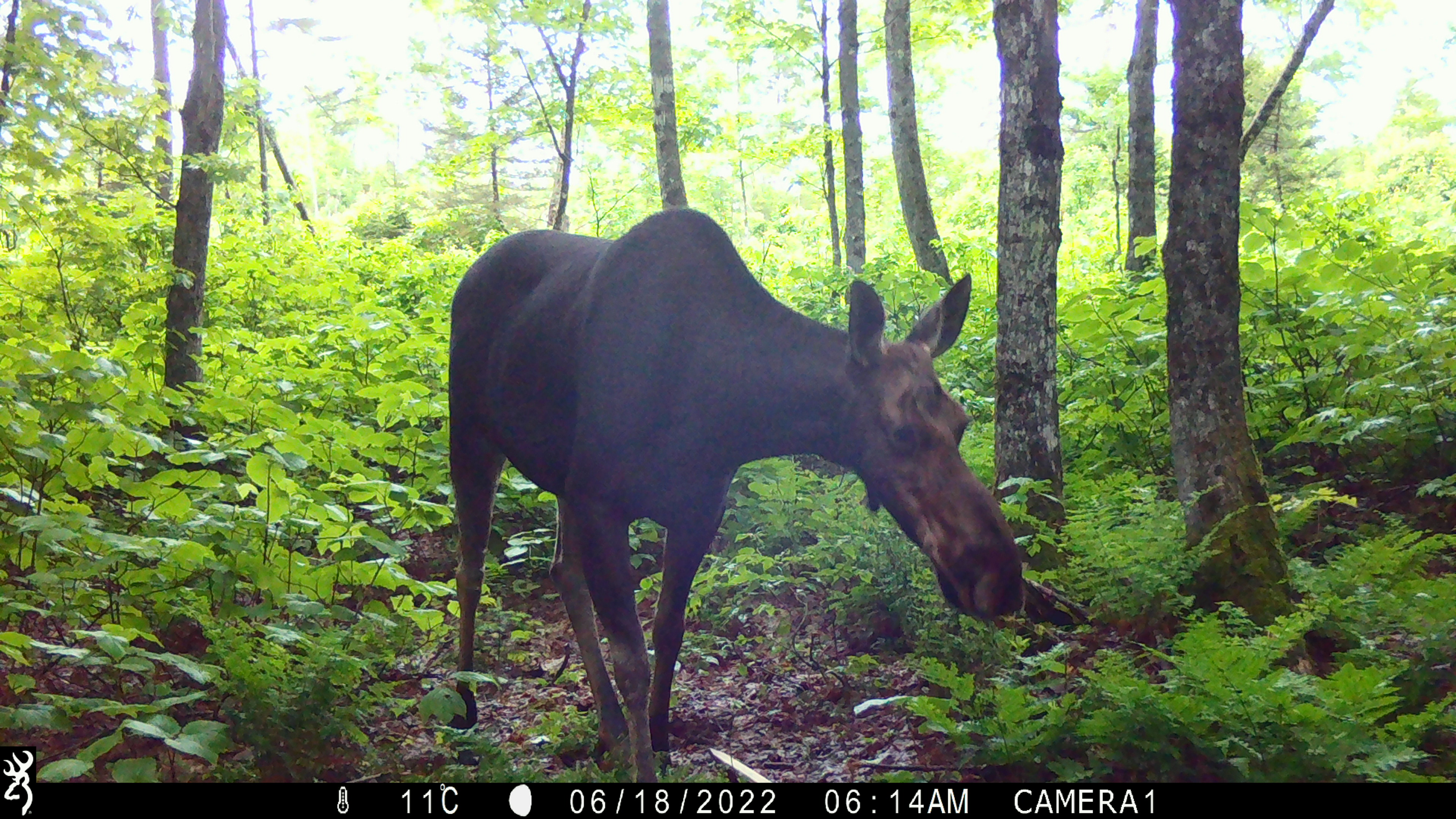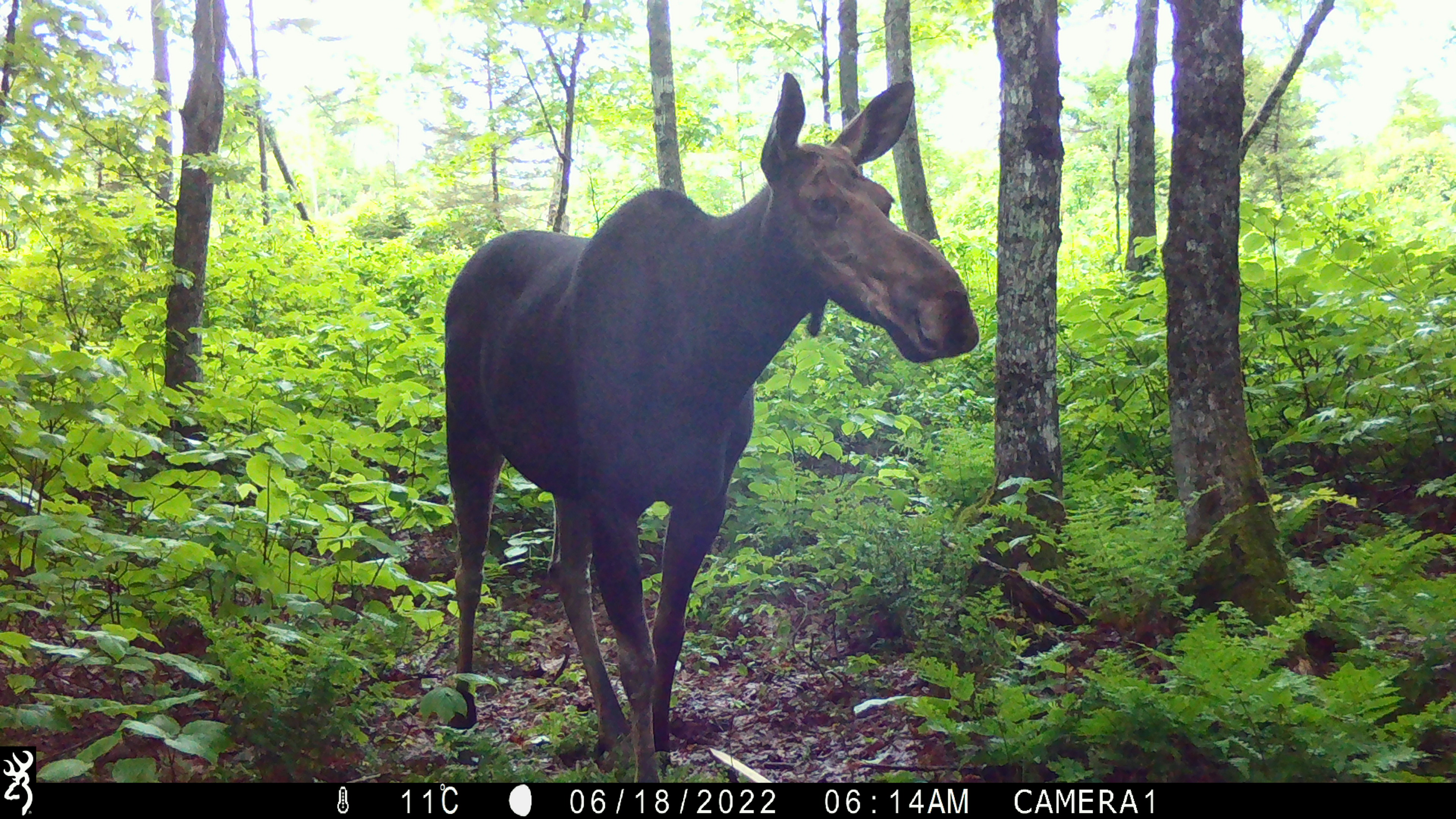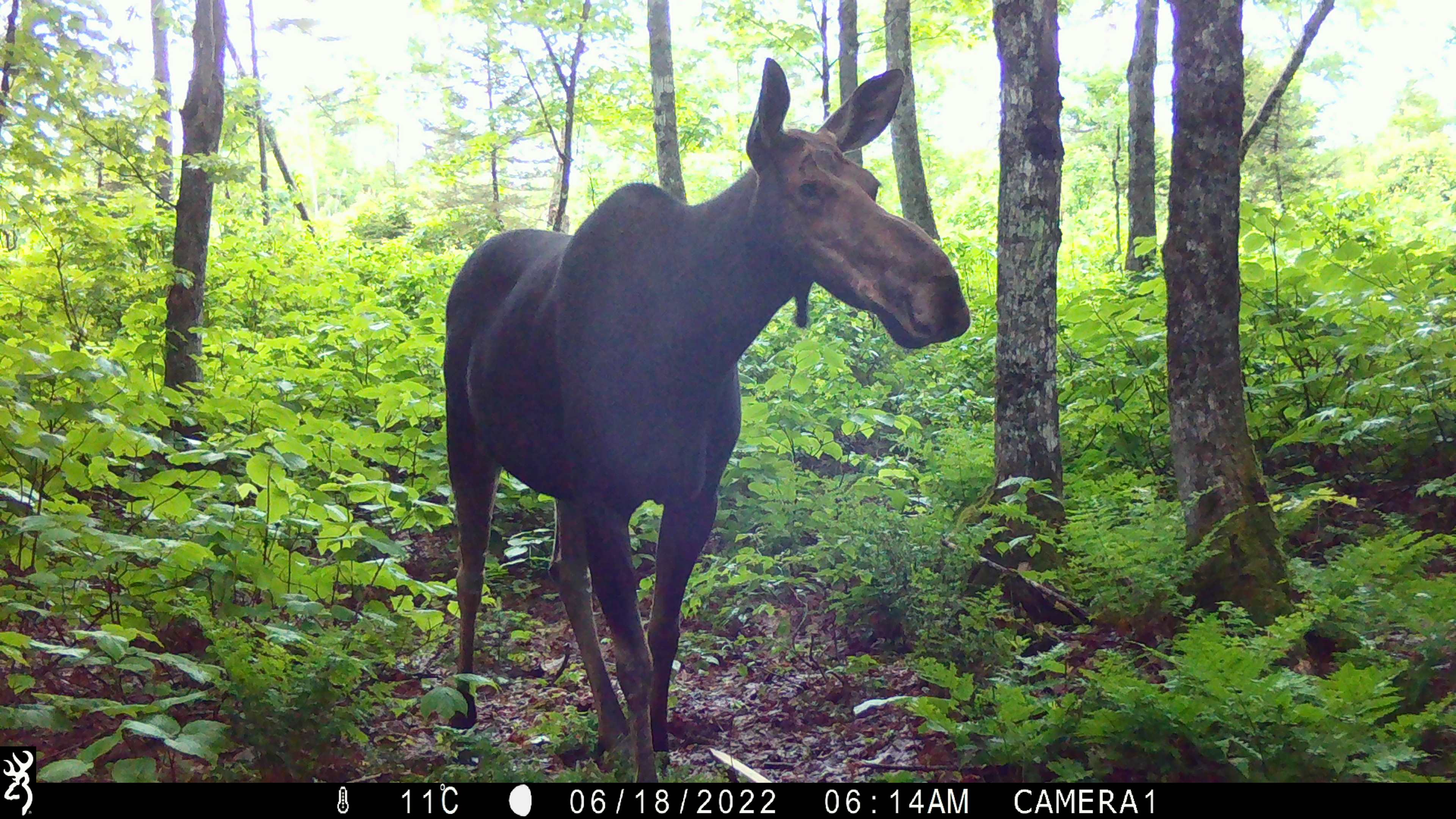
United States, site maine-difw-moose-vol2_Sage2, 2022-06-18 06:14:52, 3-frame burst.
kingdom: Animalia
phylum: Chordata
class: Mammalia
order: Artiodactyla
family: Cervidae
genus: Alces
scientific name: Alces alces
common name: moose